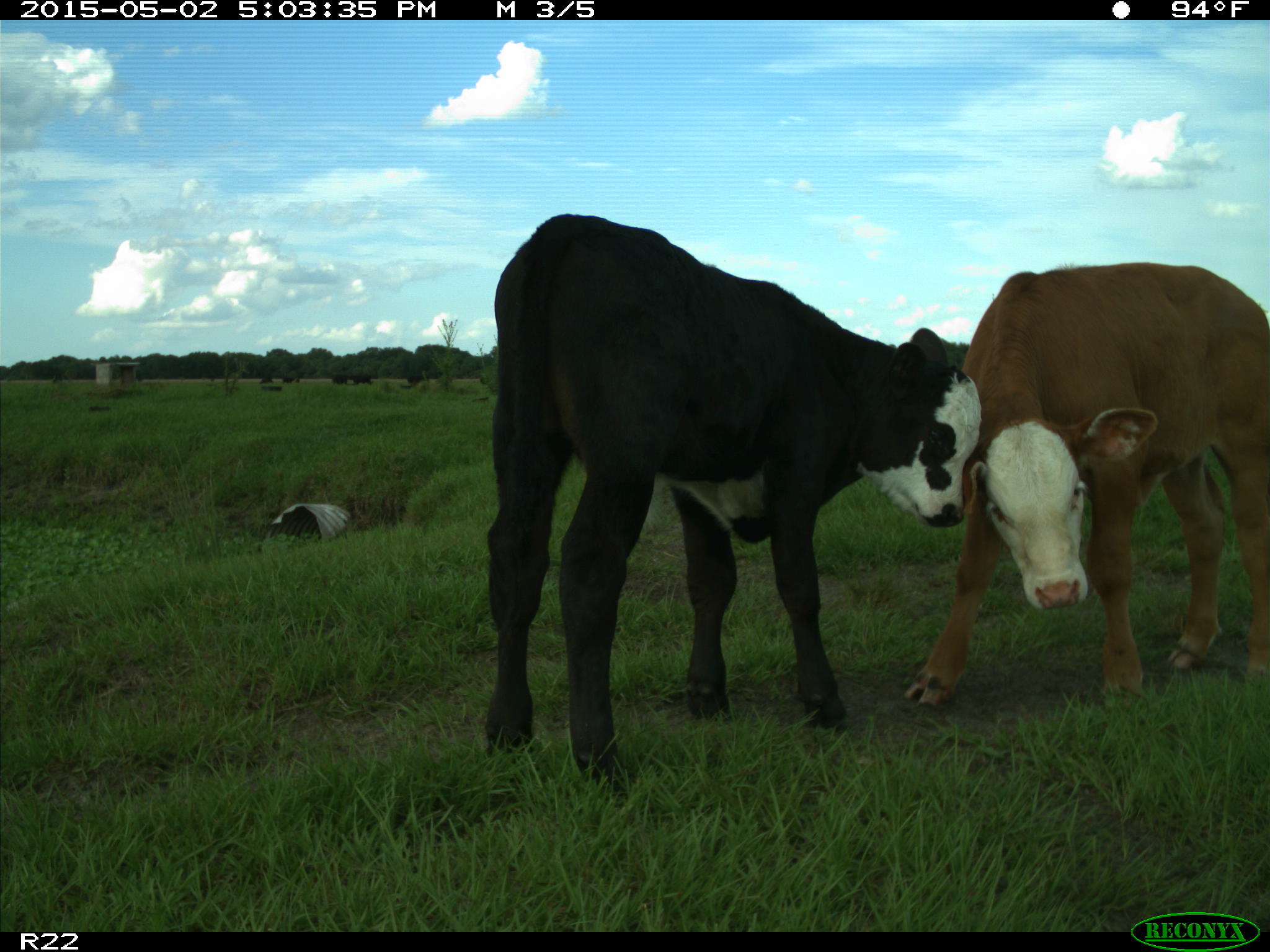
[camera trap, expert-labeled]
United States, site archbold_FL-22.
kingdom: Animalia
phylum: Chordata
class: Mammalia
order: Artiodactyla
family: Bovidae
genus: Bos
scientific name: Bos taurus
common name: domestic cow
Bos taurus (domestic cow).